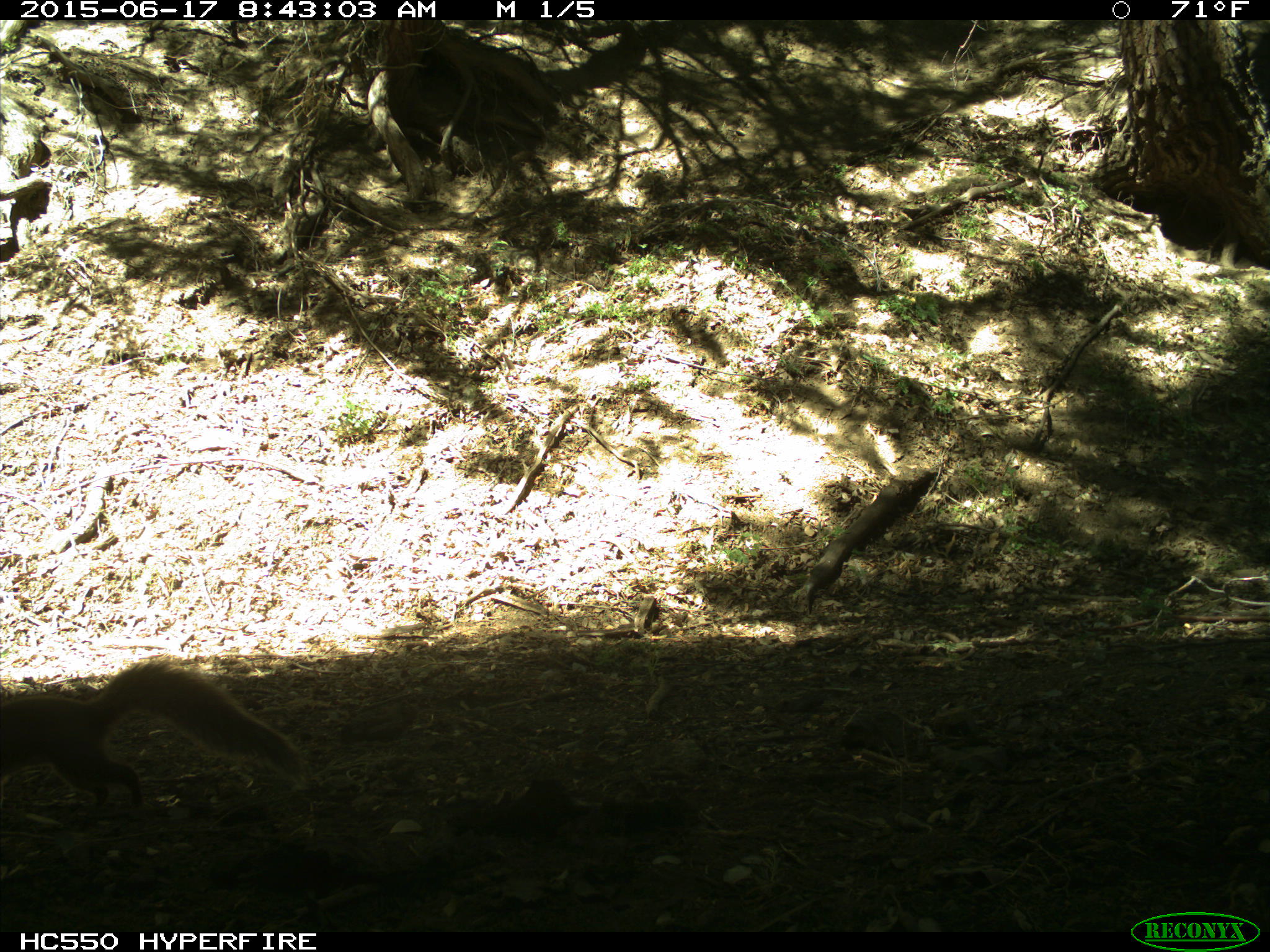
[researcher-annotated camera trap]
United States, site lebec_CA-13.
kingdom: Animalia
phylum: Chordata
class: Mammalia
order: Rodentia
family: Sciuridae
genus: Sciurus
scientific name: Sciurus carolinensis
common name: eastern gray squirrel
Sciurus carolinensis (eastern gray squirrel).